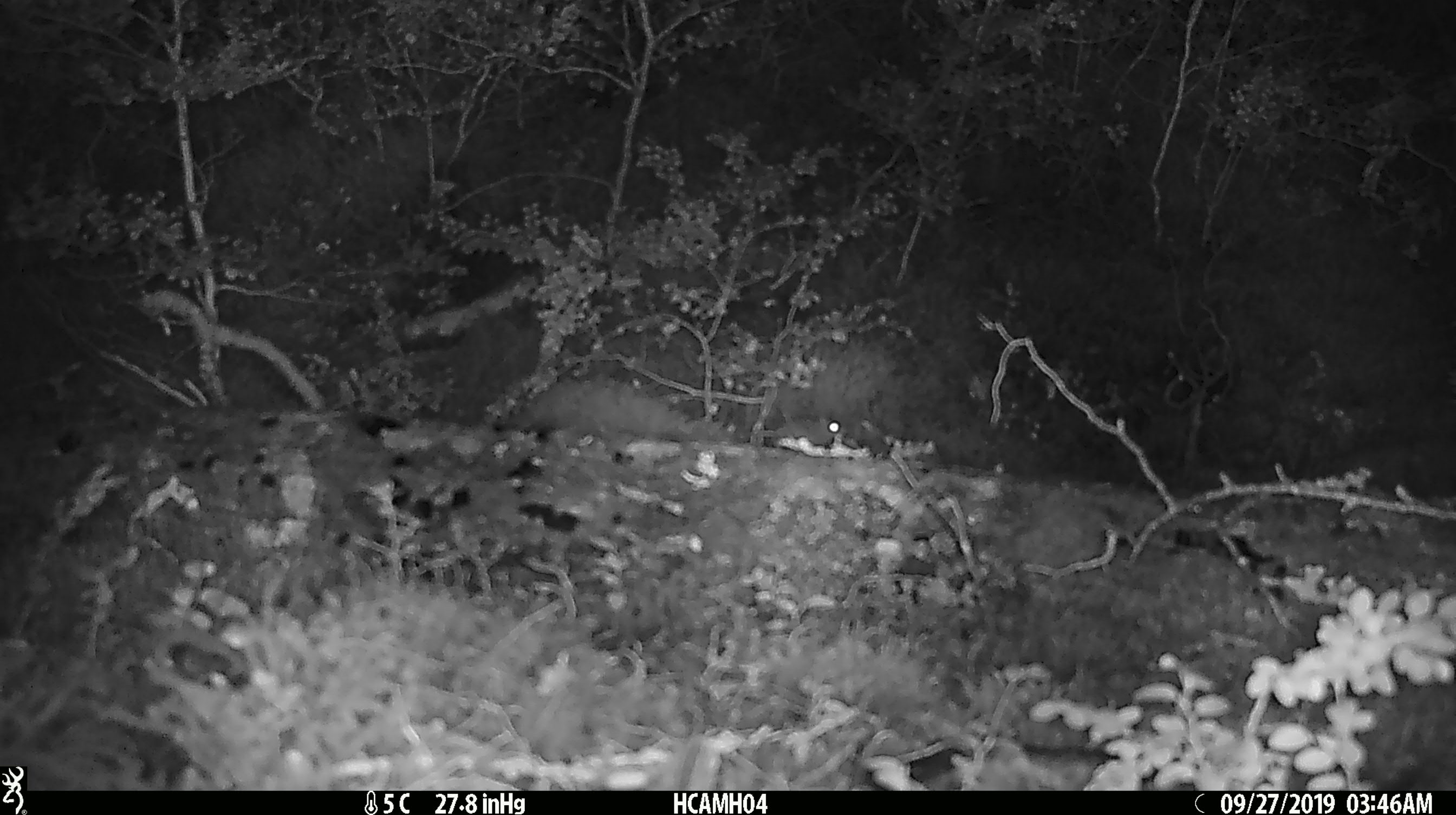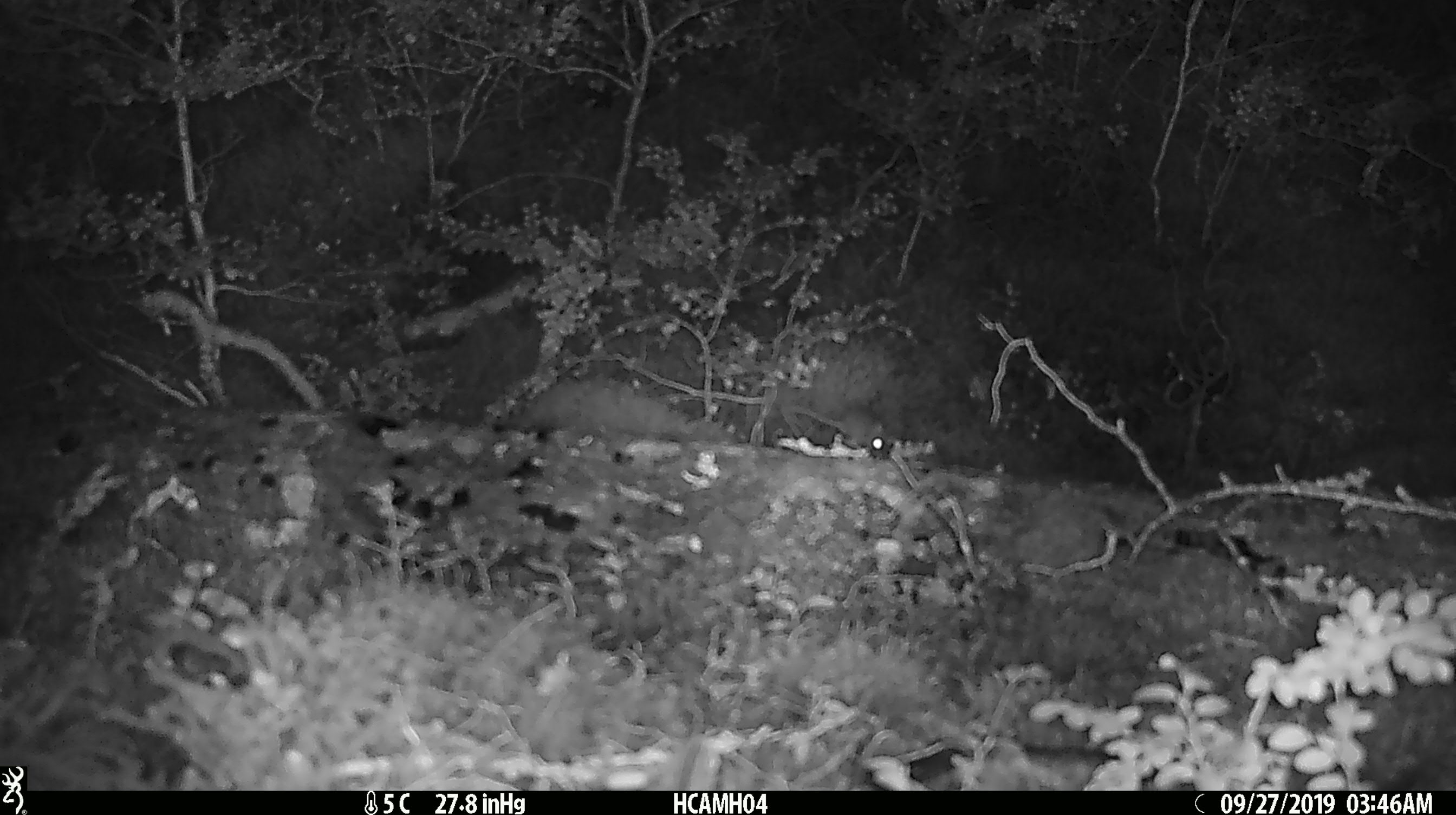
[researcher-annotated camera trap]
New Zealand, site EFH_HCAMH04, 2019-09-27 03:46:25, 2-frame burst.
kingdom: Animalia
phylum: Chordata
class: Mammalia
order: Rodentia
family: Muridae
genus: Mus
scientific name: Mus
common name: mouse